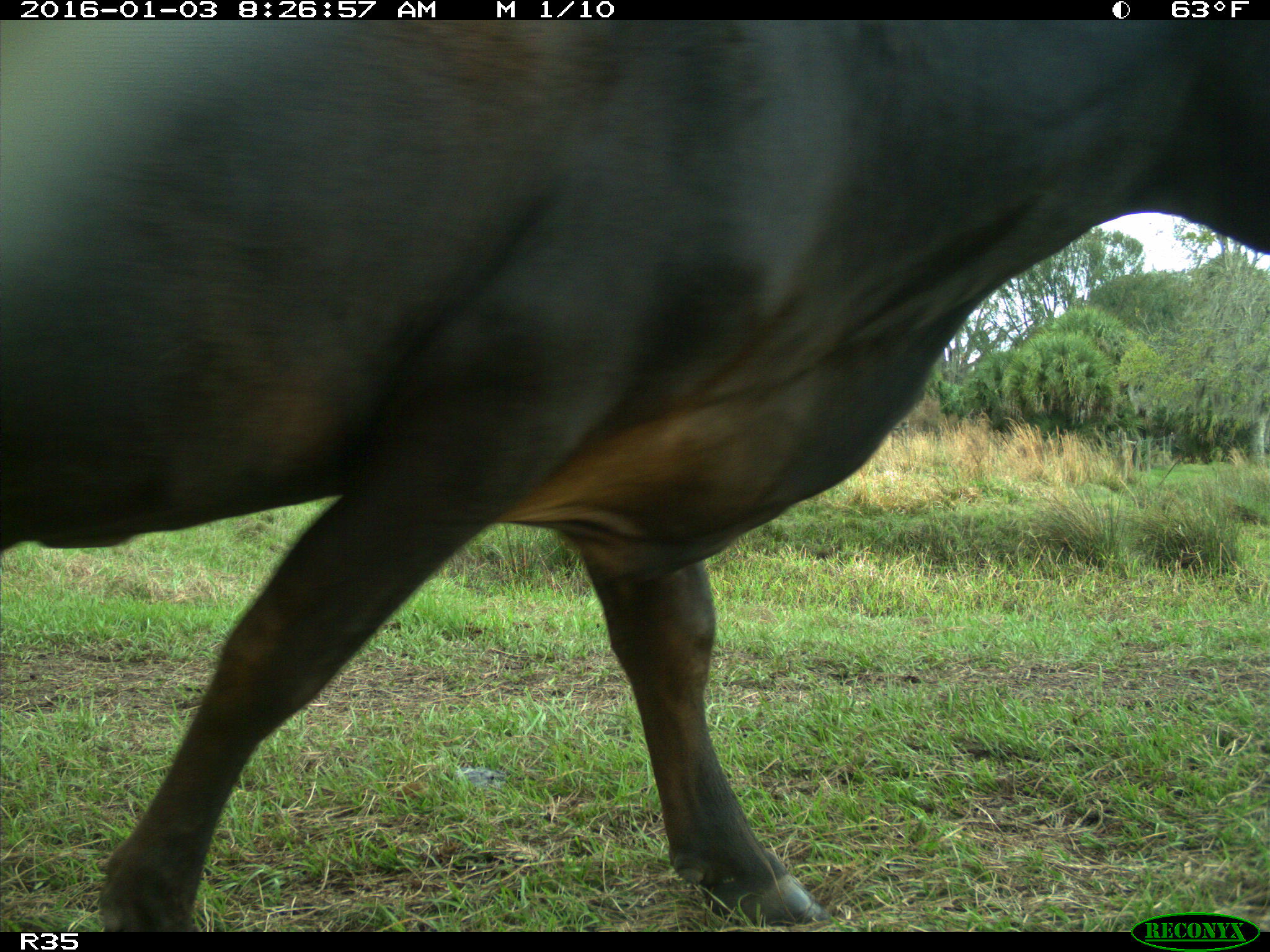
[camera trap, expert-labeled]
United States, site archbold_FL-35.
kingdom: Animalia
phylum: Chordata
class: Mammalia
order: Artiodactyla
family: Bovidae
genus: Bos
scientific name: Bos taurus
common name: domestic cow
Bos taurus (domestic cow).